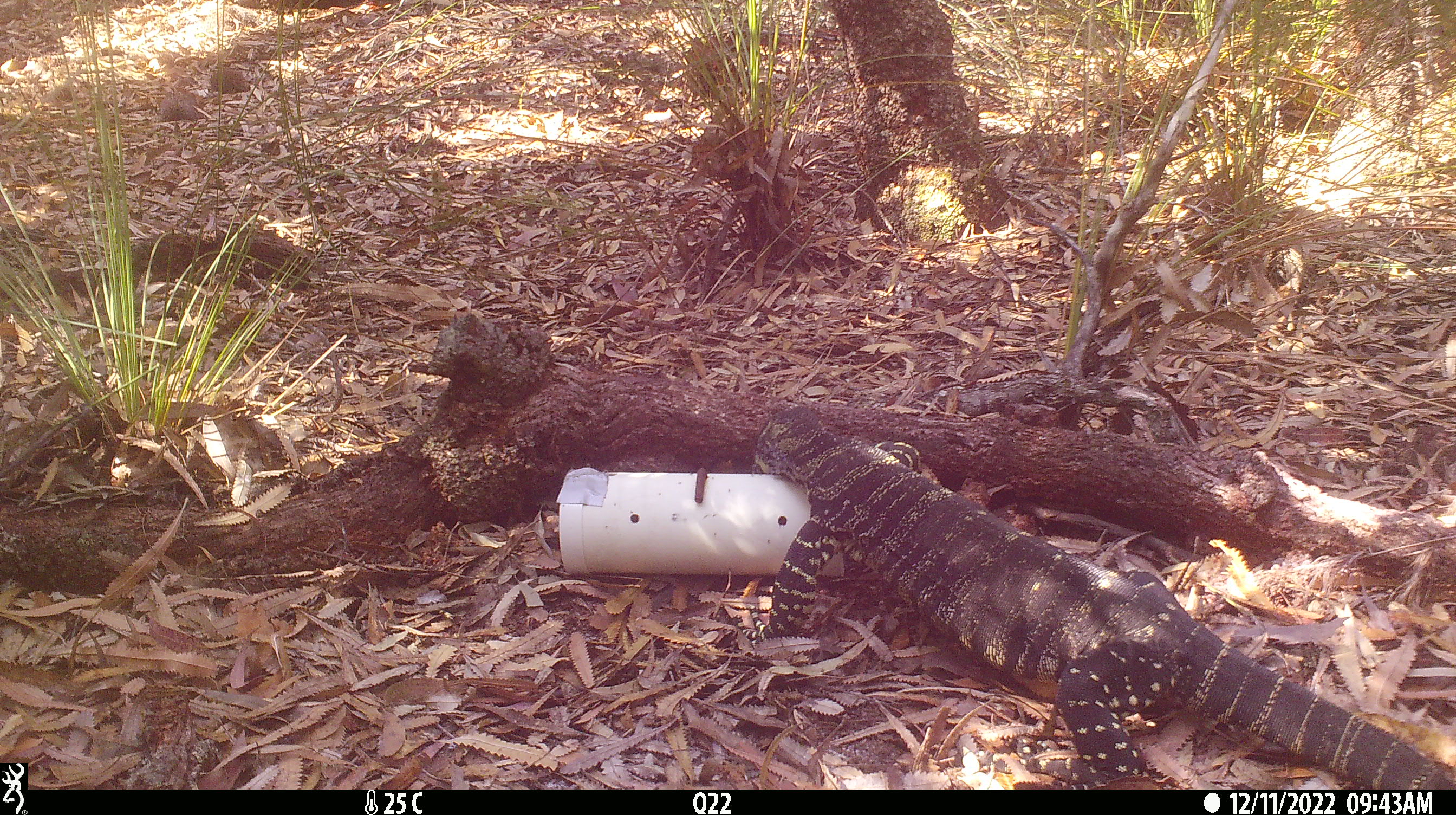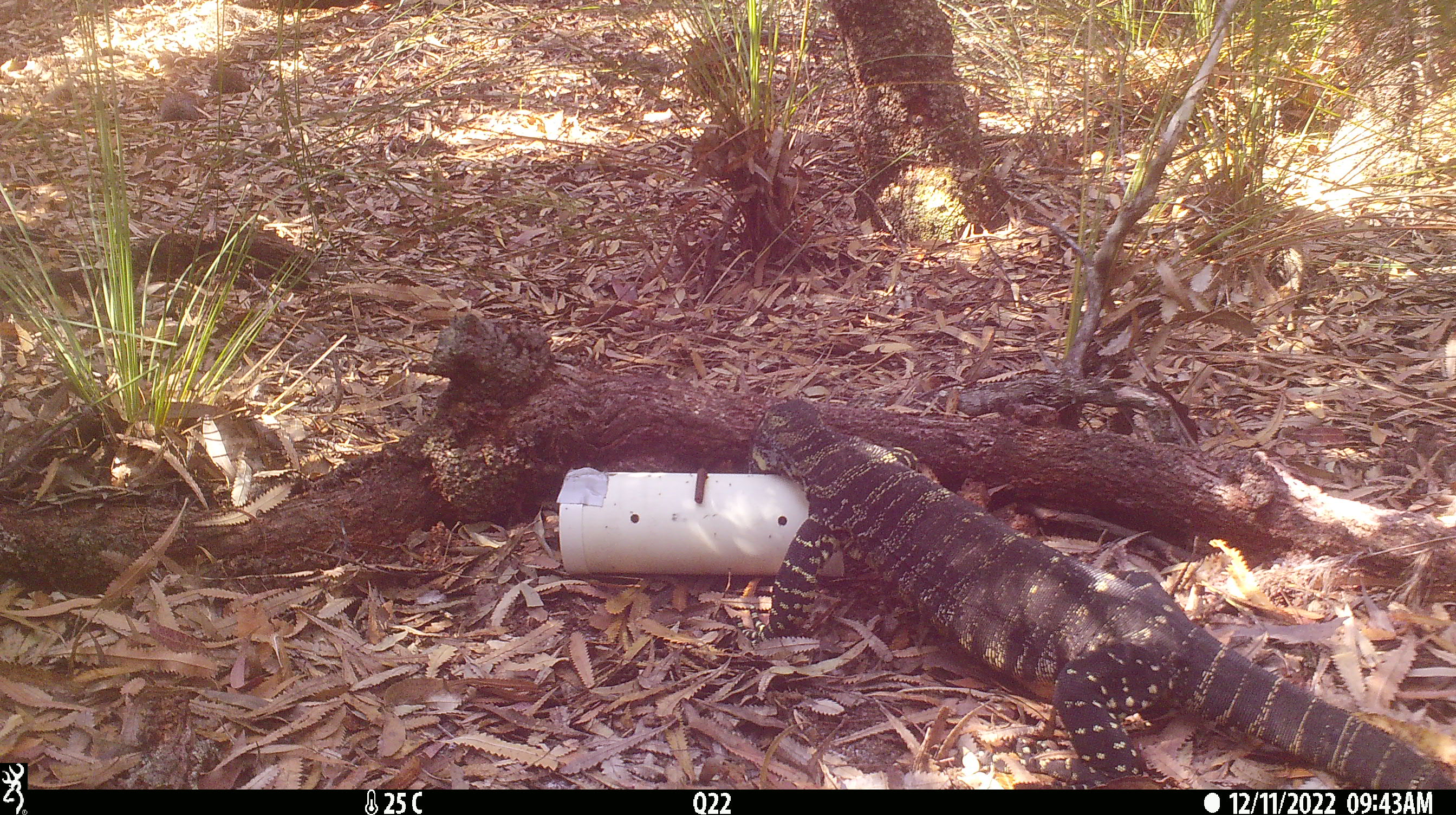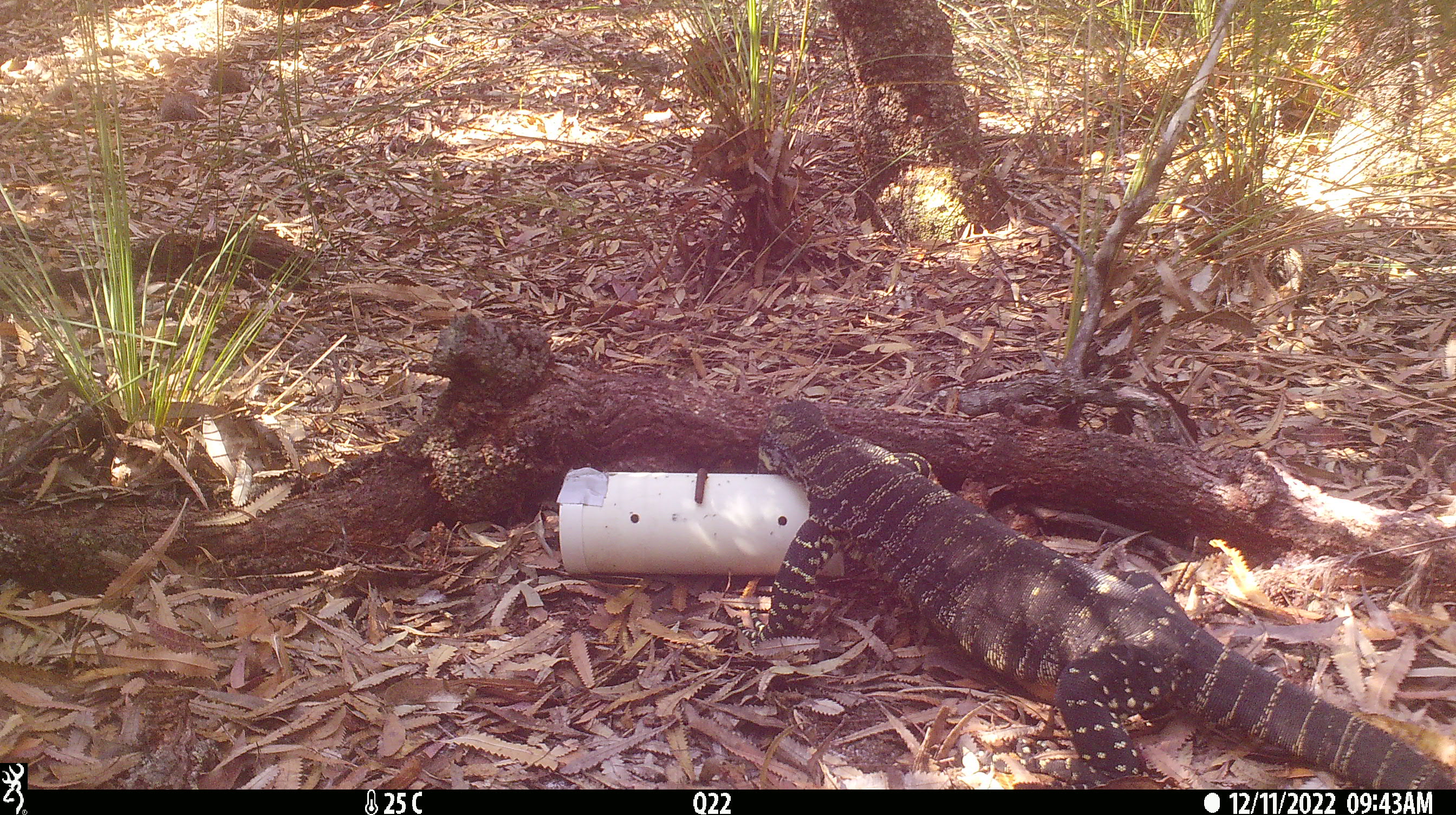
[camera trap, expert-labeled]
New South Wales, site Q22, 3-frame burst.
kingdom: Animalia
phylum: Chordata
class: Reptilia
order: Squamata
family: Varanidae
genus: Varanus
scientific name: Varanus varius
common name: lace monitor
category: goanna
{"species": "goanna (lace monitor) (Varanus varius)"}